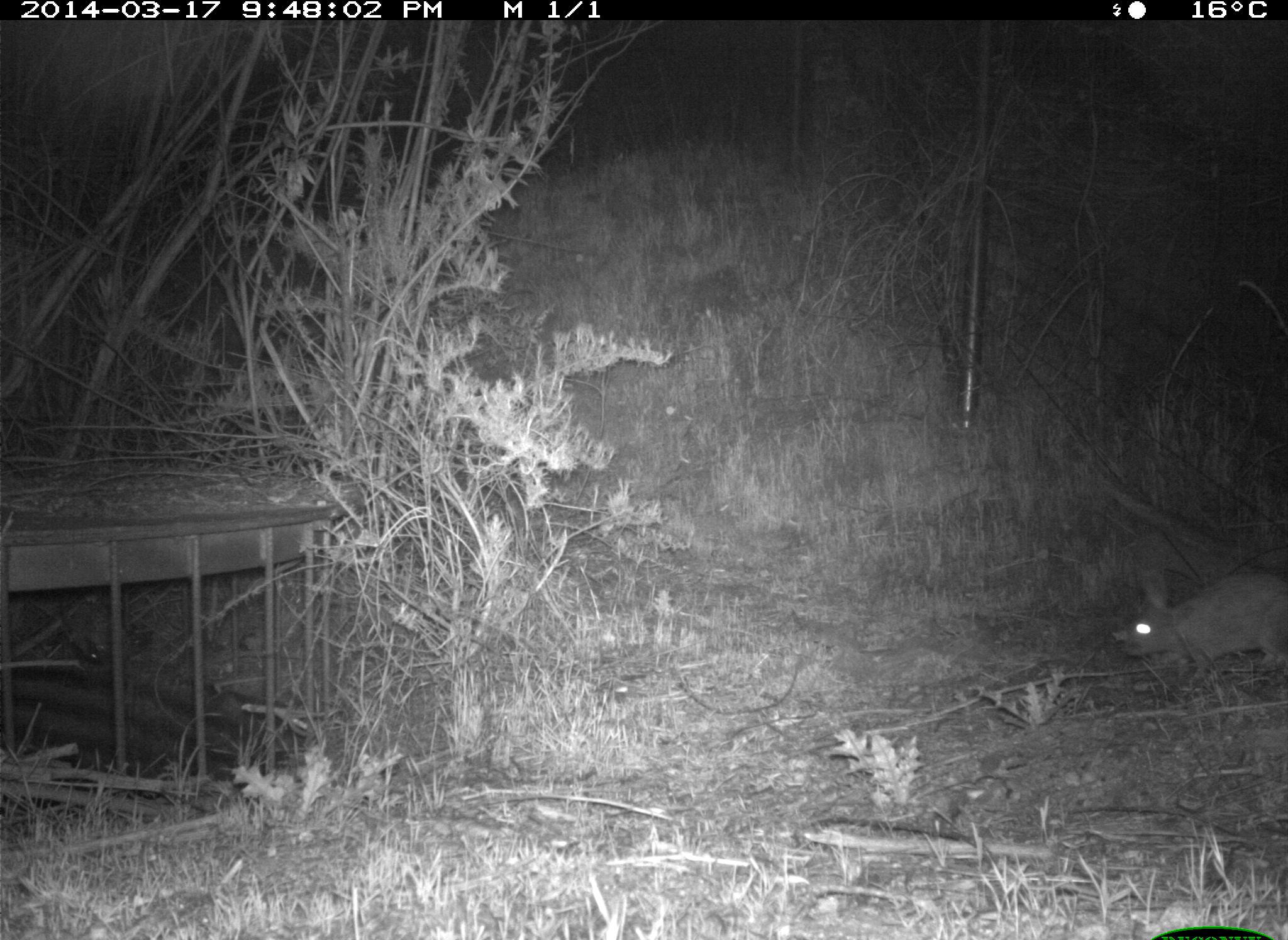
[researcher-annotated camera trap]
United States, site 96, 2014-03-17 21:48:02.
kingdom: Animalia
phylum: Chordata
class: Mammalia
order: Lagomorpha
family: Leporidae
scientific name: Leporidae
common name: rabbits and hares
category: rabbit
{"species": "rabbit (rabbits and hares) (Leporidae)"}